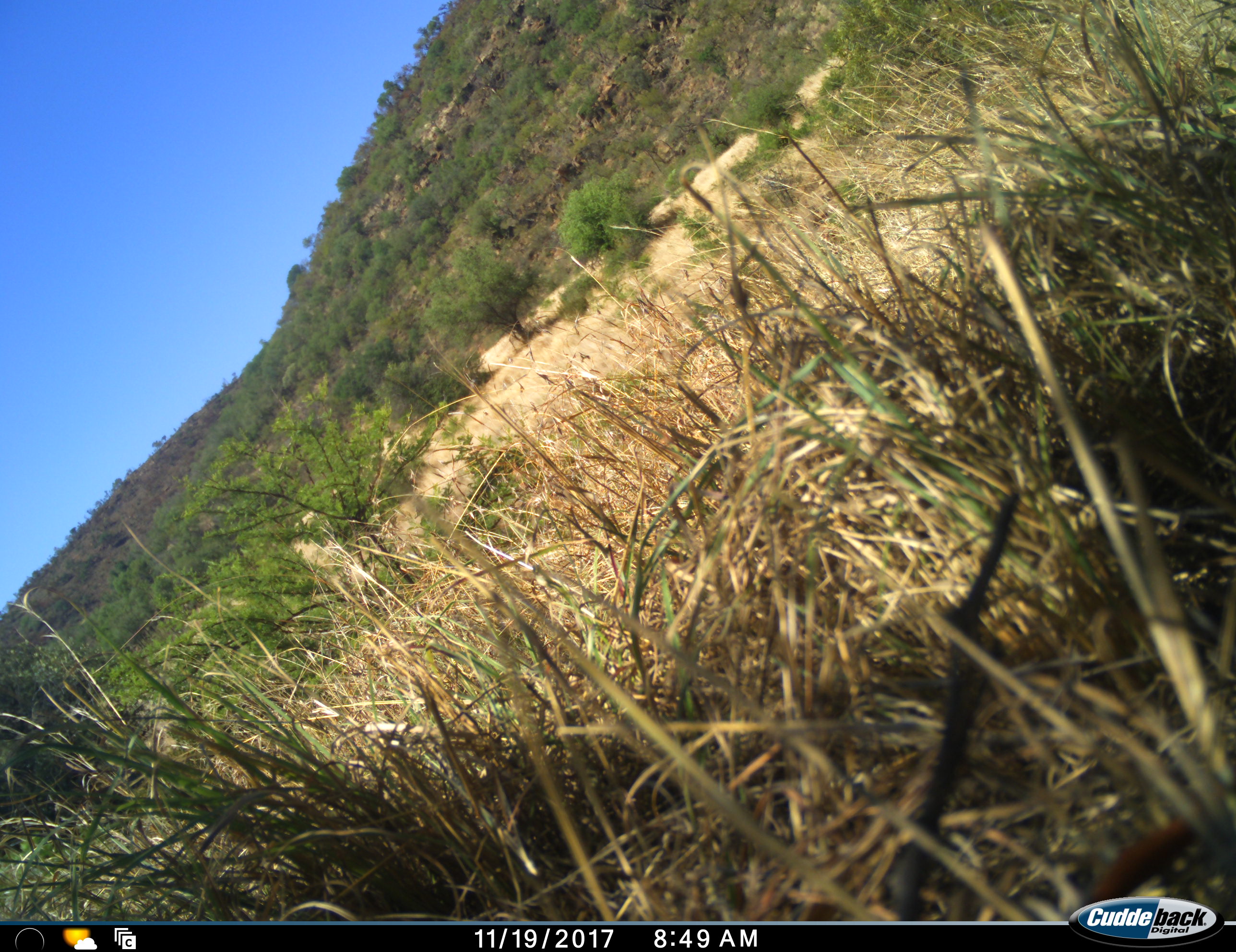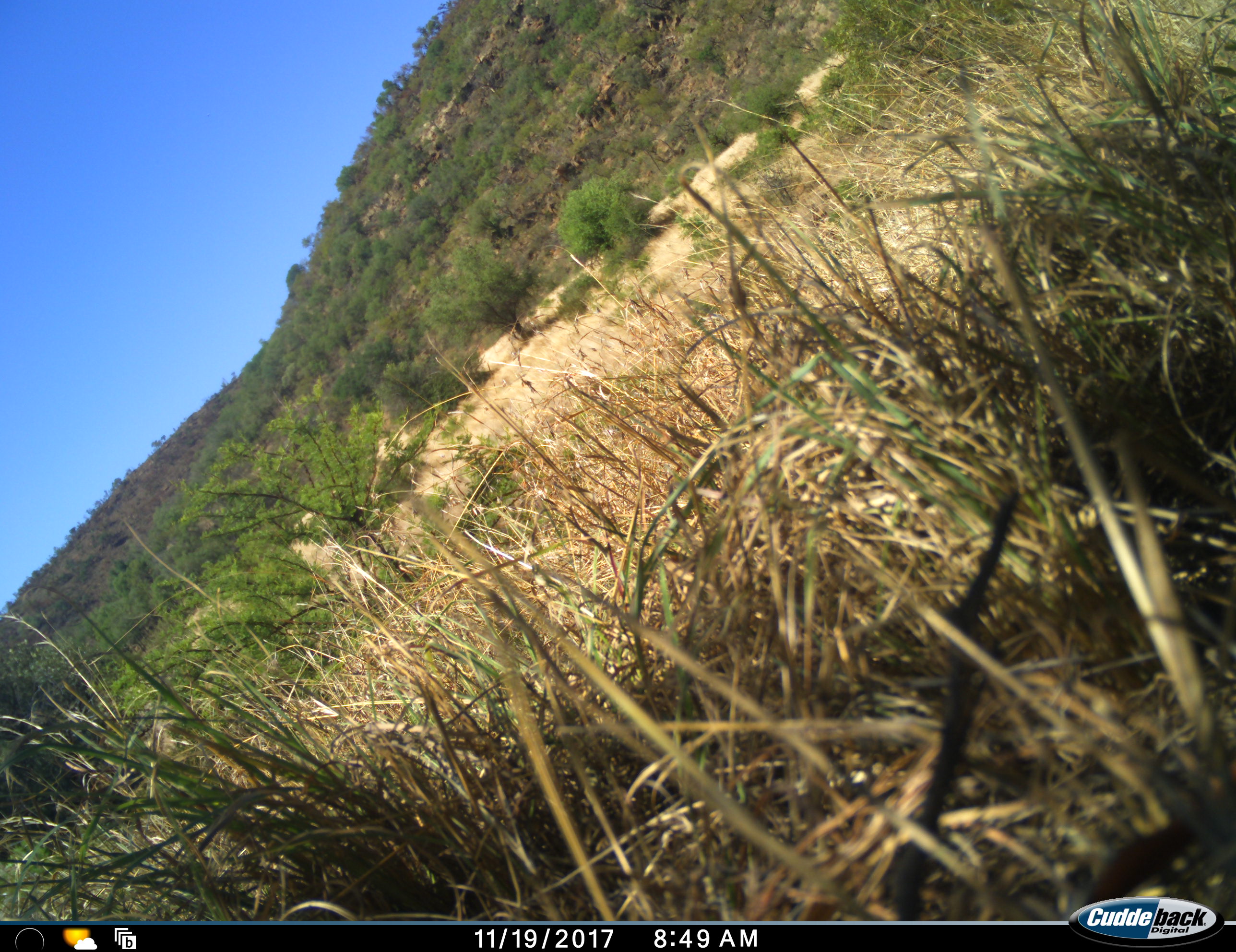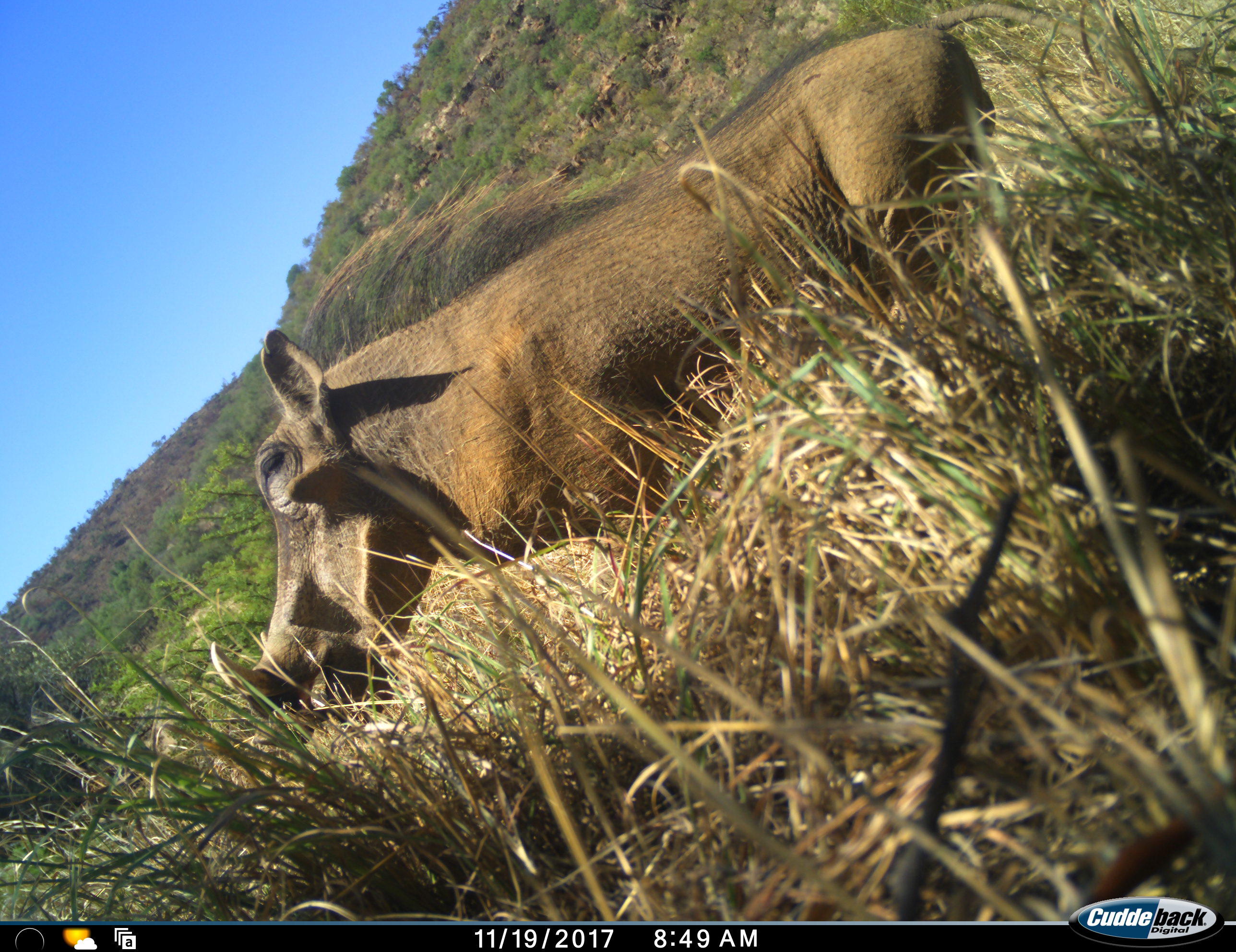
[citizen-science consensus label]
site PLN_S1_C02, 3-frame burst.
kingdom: Animalia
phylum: Chordata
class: Mammalia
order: Artiodactyla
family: Suidae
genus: Phacochoerus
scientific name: Phacochoerus africanus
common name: warthog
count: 1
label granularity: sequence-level